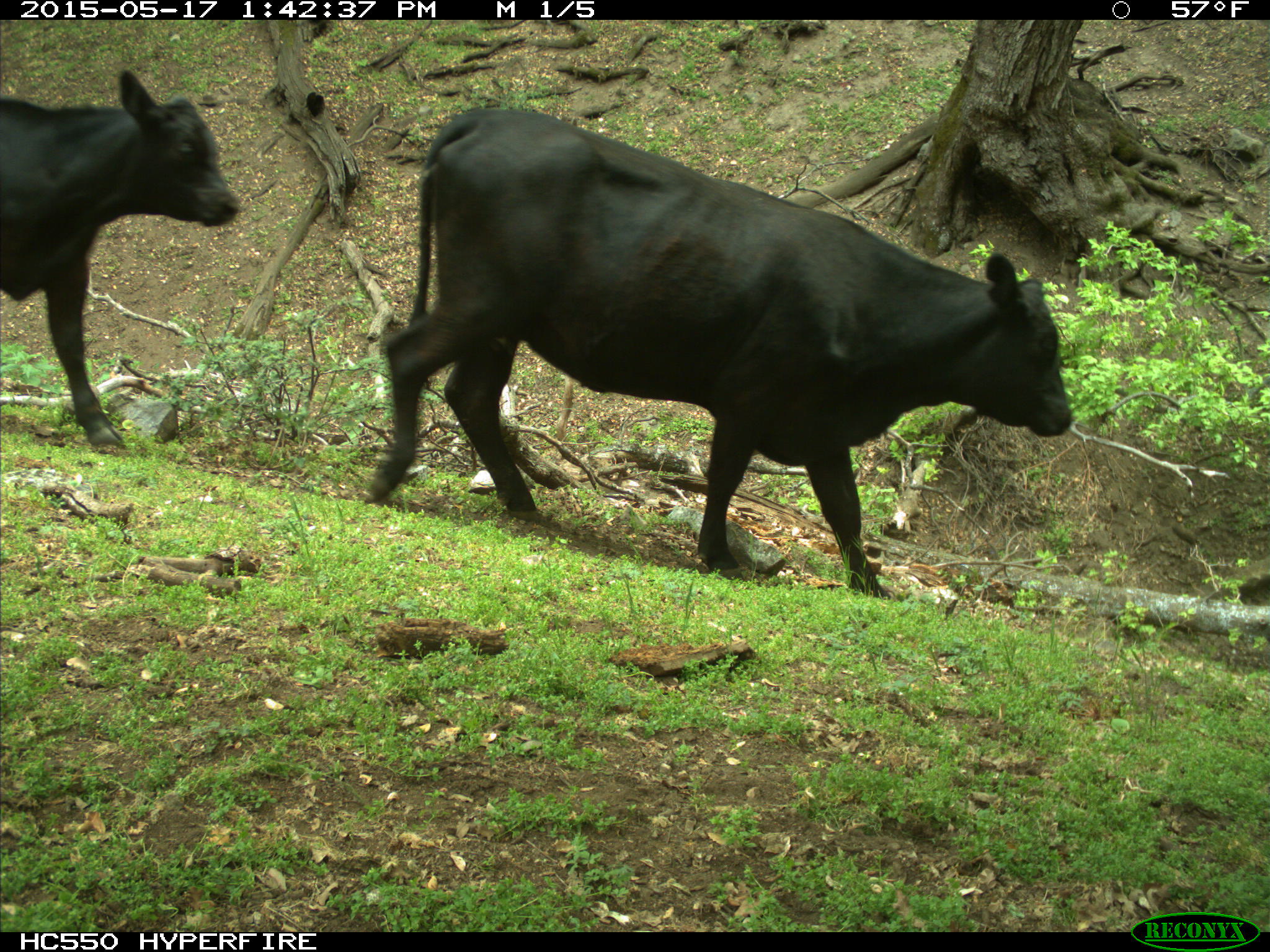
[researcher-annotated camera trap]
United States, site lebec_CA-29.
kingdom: Animalia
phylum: Chordata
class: Mammalia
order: Artiodactyla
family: Bovidae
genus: Bos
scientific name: Bos taurus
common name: domestic cow